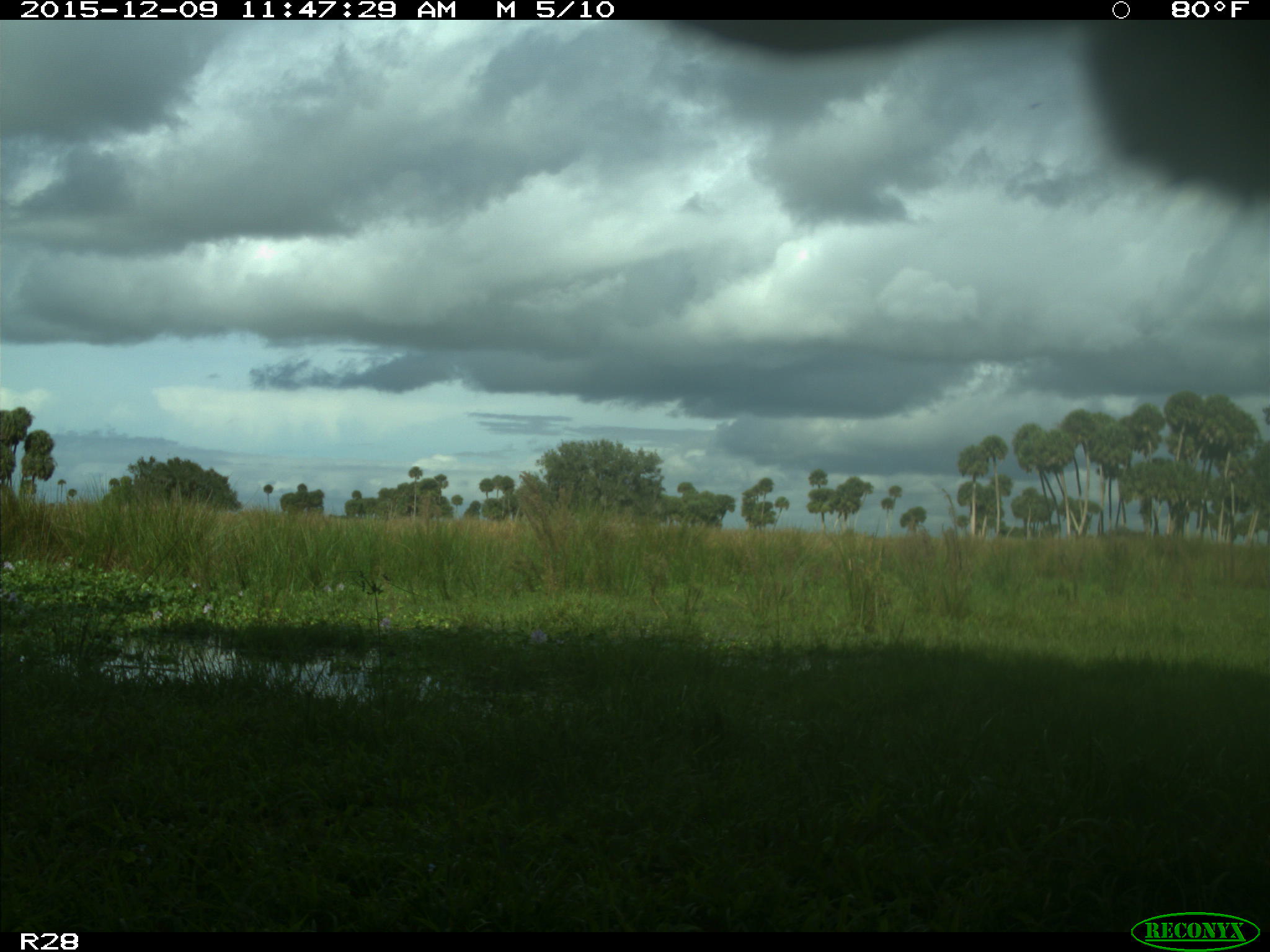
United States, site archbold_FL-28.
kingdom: Animalia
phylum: Chordata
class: Mammalia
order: Artiodactyla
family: Bovidae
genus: Bos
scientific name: Bos taurus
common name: domestic cow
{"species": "Bos taurus (domestic cow)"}